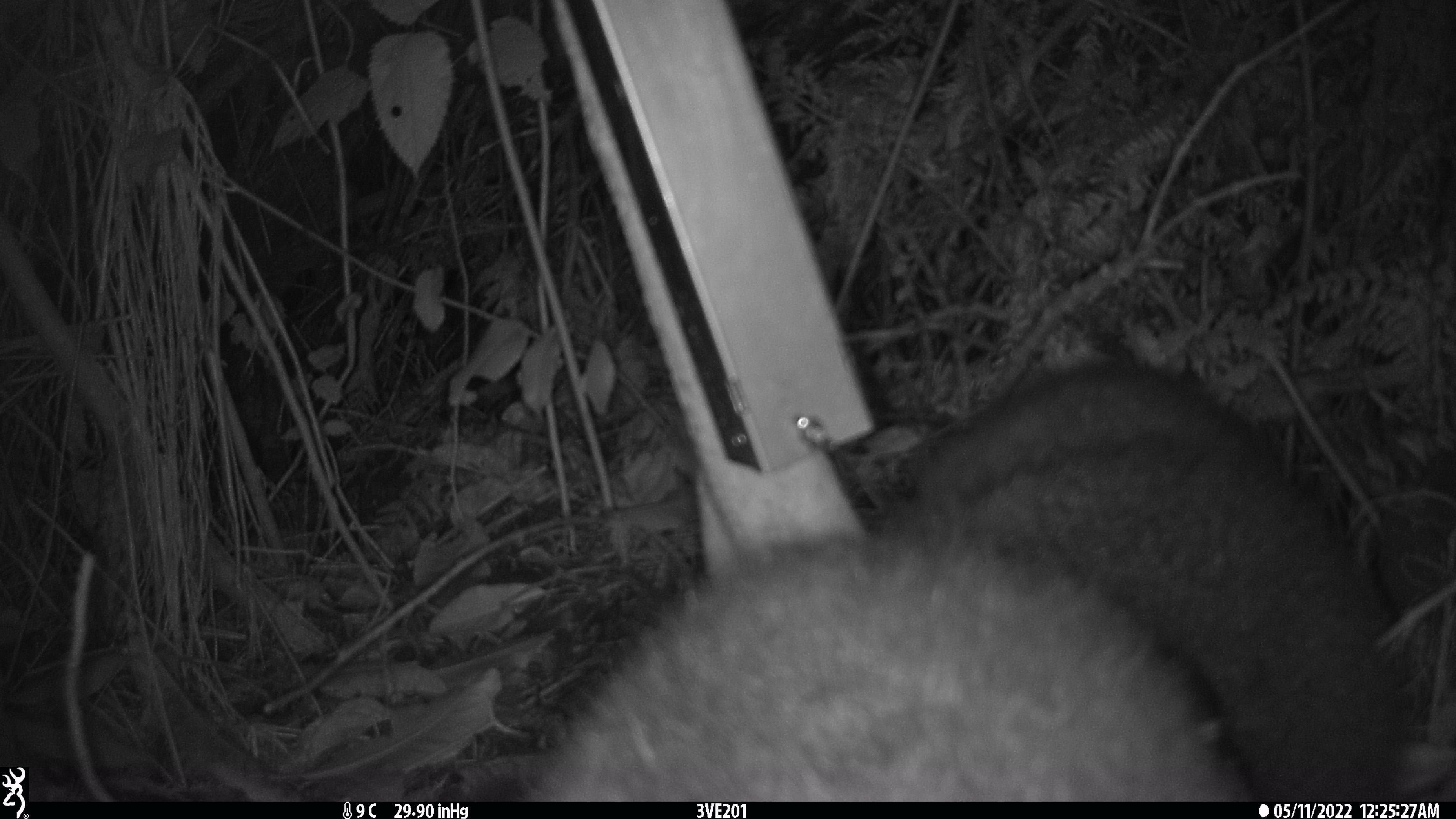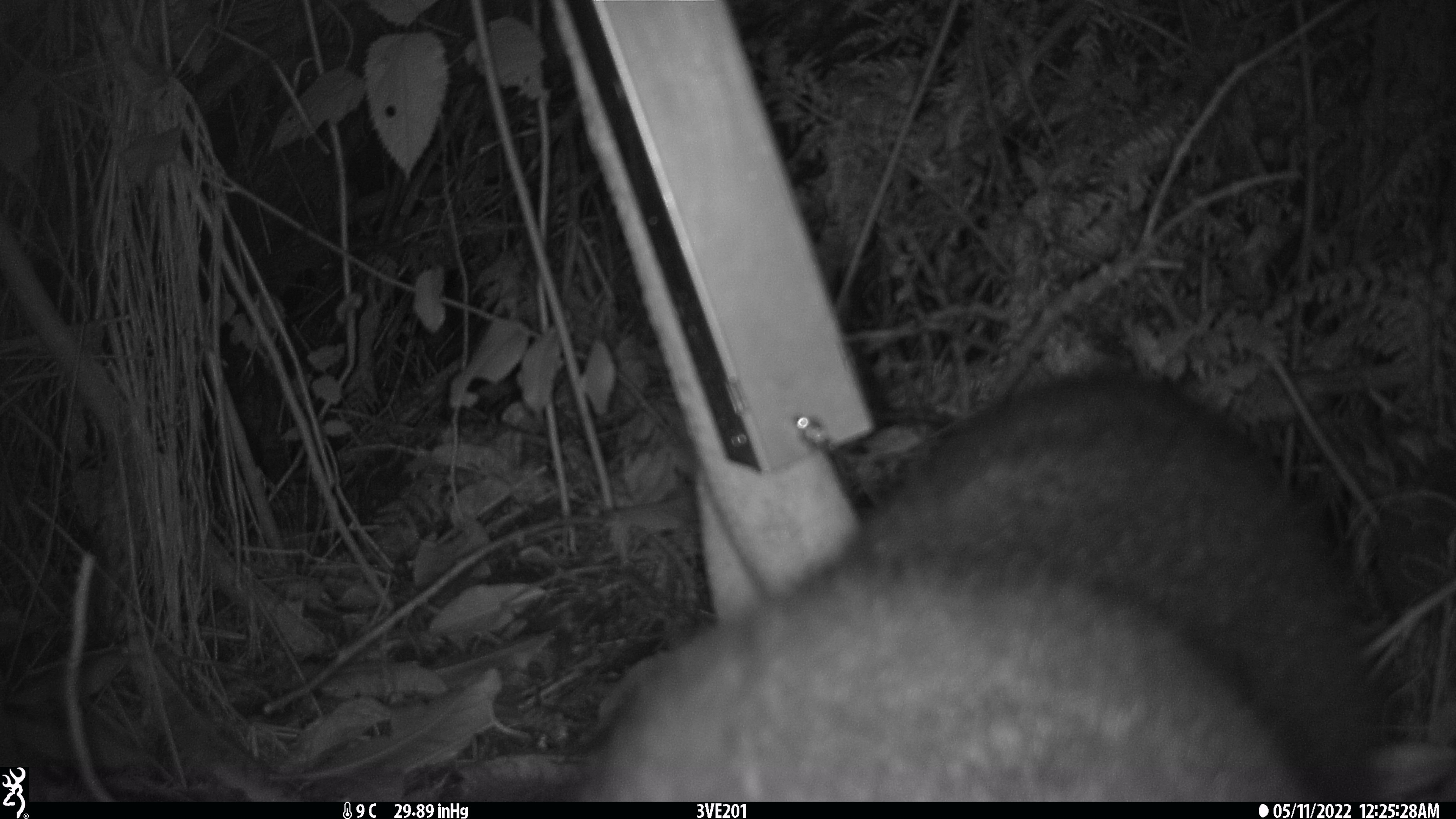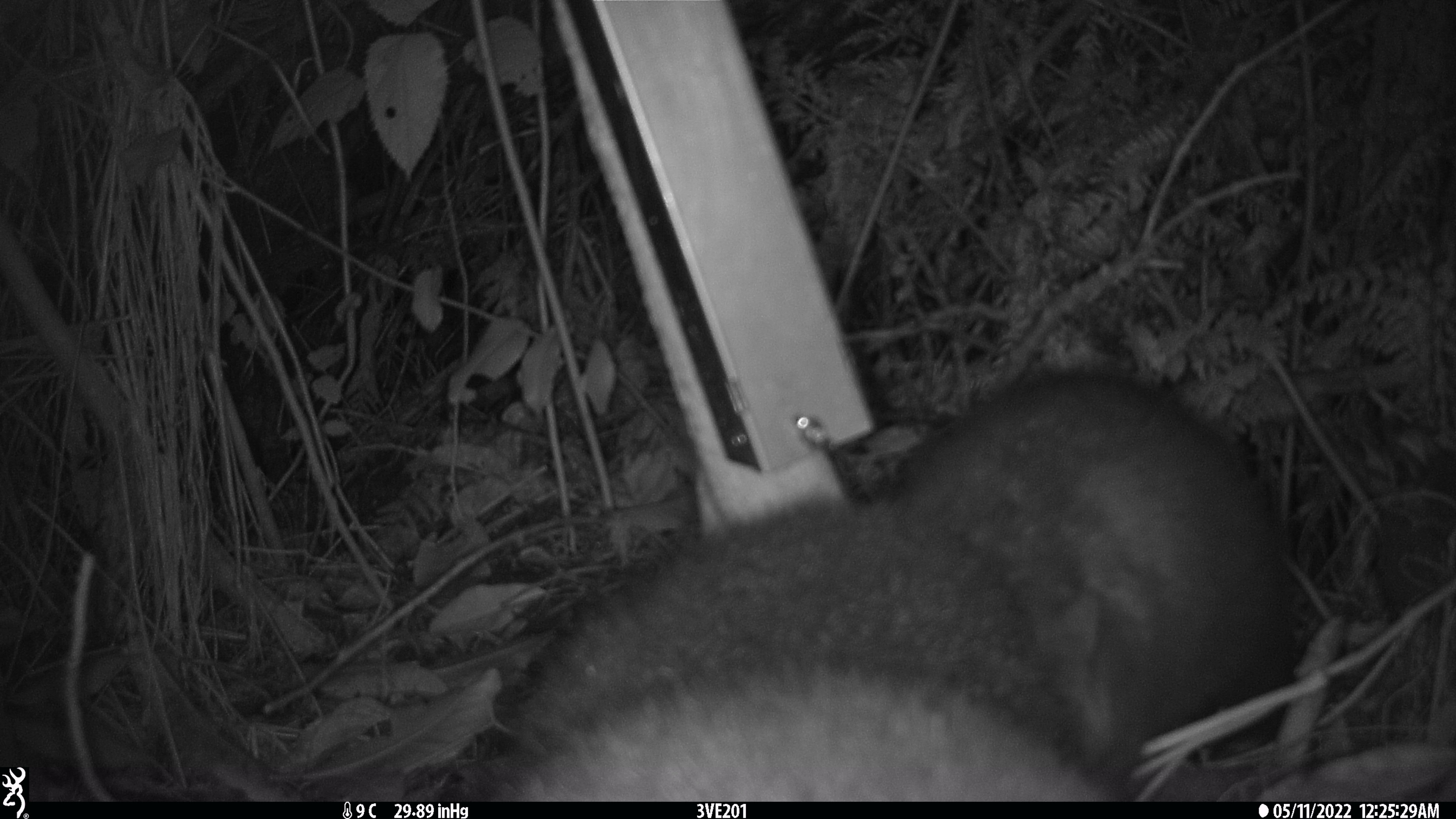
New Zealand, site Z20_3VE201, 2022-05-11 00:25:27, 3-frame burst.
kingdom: Animalia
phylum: Chordata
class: Mammalia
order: Diprotodontia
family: Phalangeridae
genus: Trichosurus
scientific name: Trichosurus vulpecula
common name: common brushtail possum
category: possum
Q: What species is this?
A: Possum (common brushtail possum) (Trichosurus vulpecula).